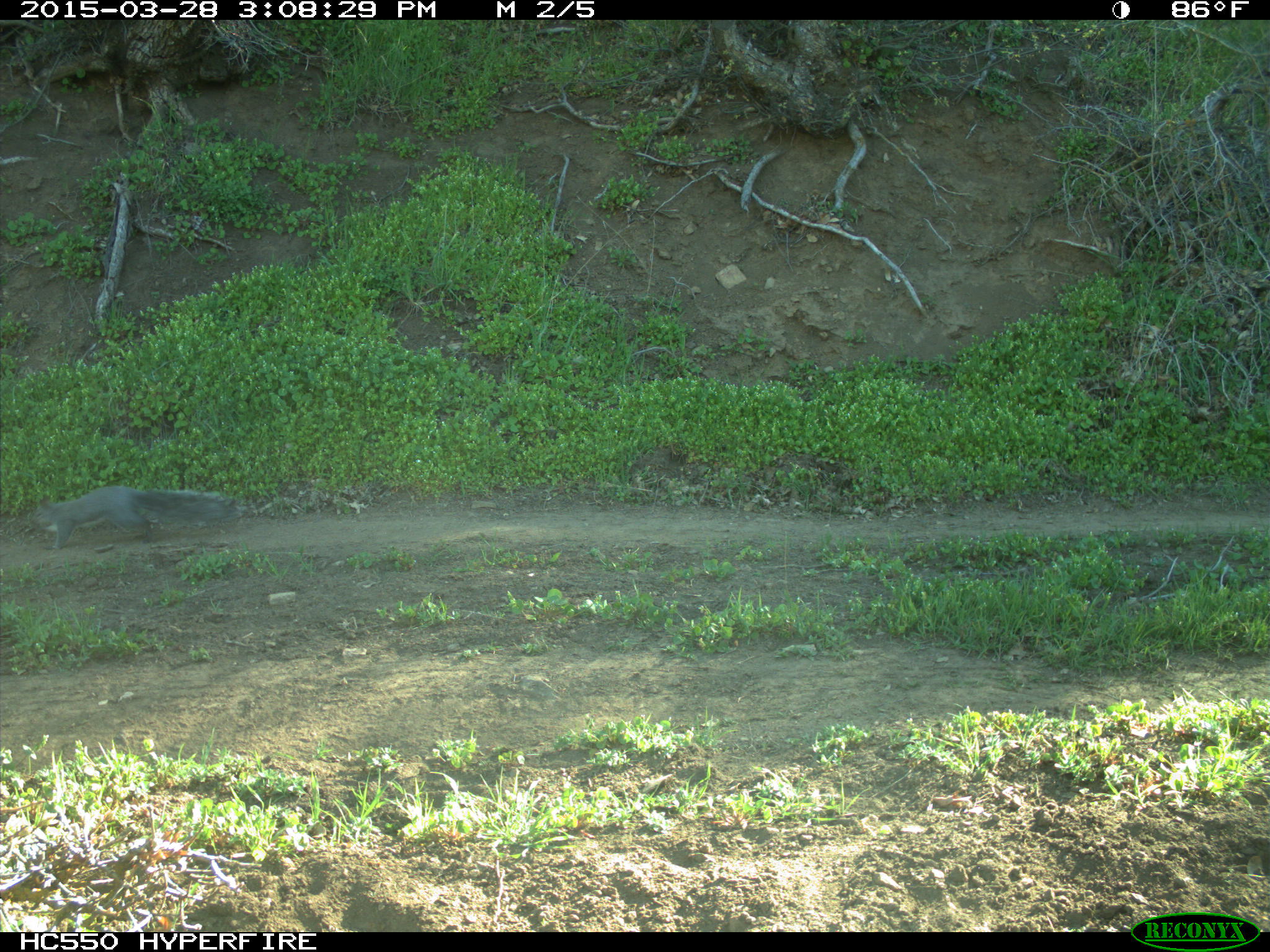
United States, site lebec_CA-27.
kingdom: Animalia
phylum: Chordata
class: Mammalia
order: Rodentia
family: Sciuridae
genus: Sciurus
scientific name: Sciurus carolinensis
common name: eastern gray squirrel